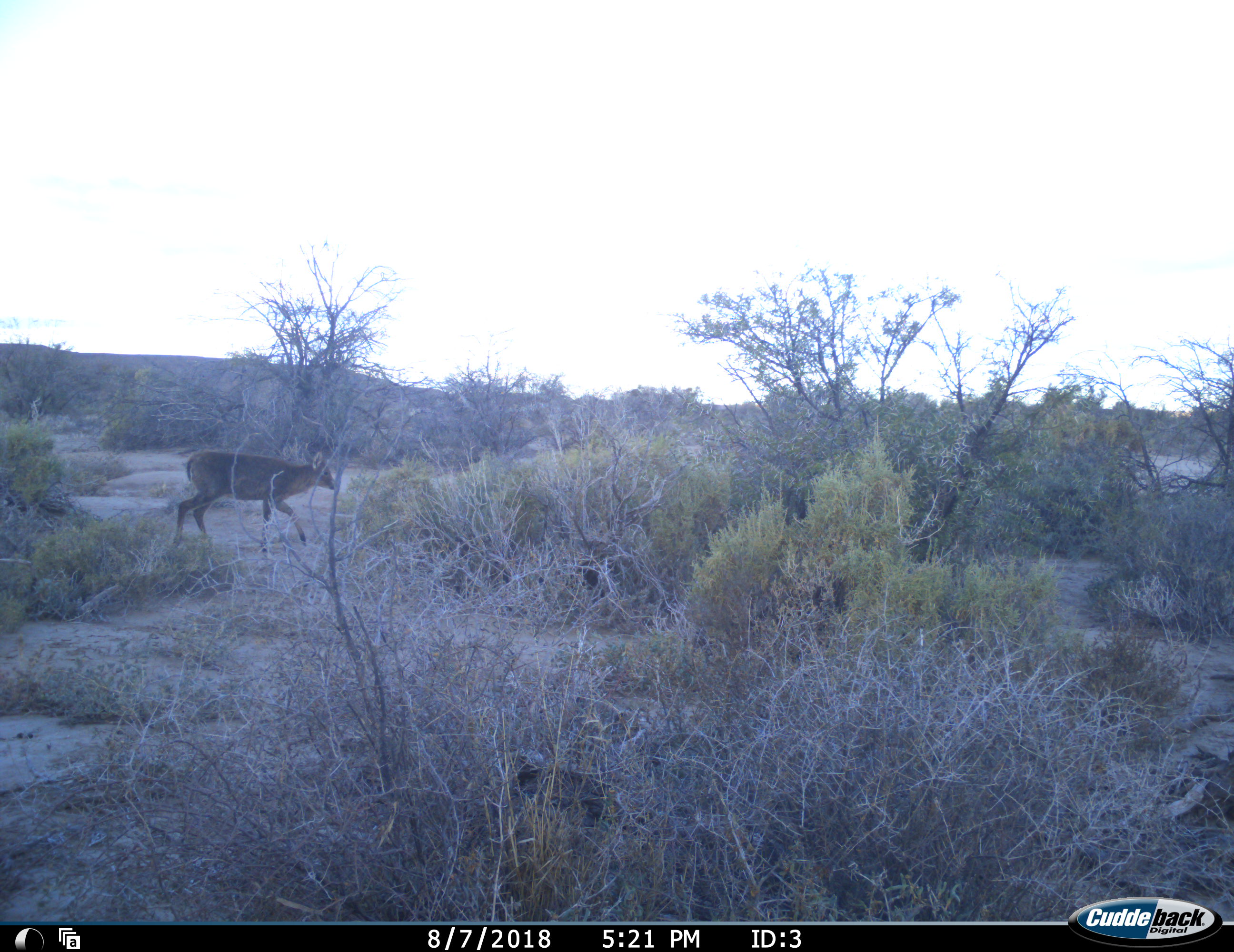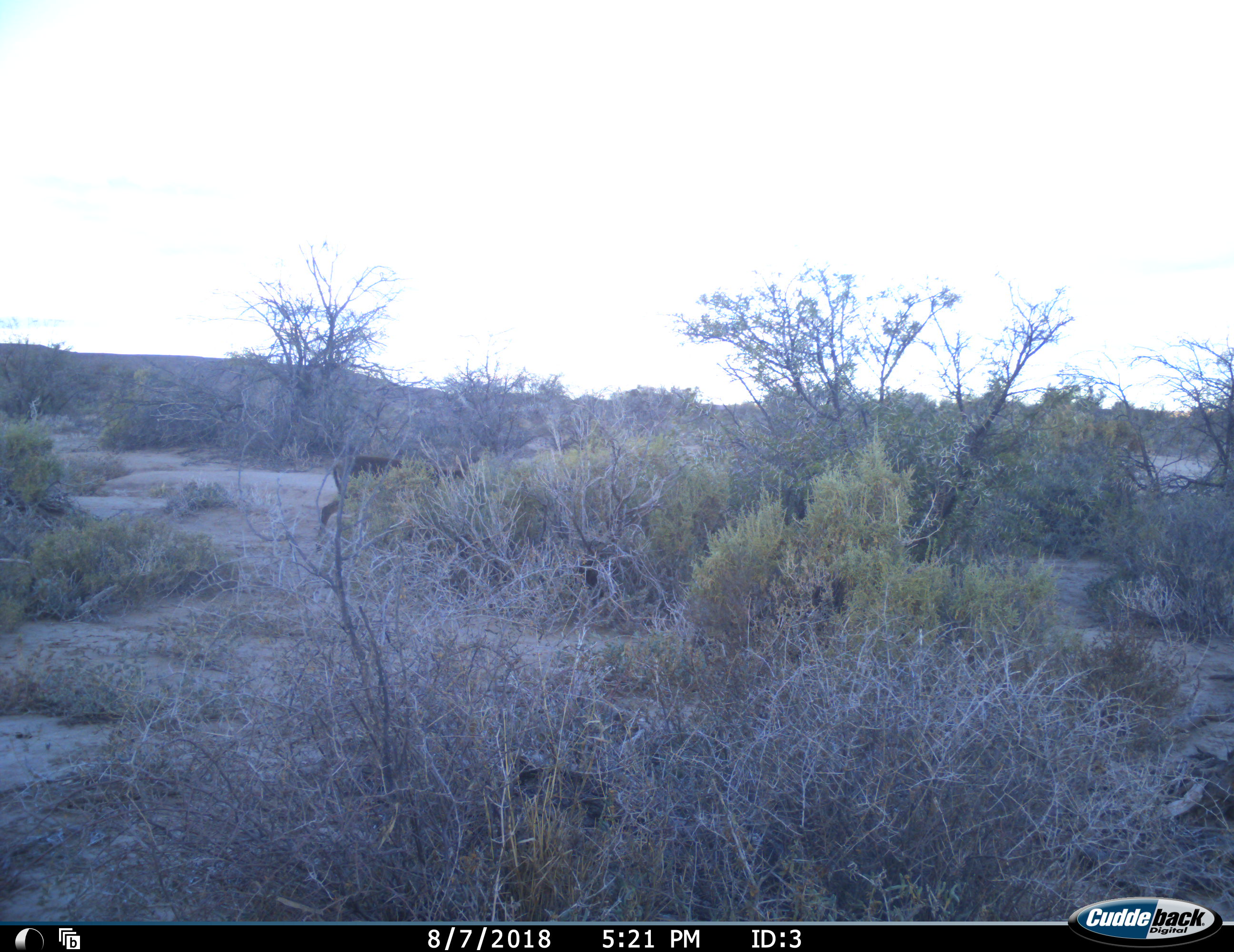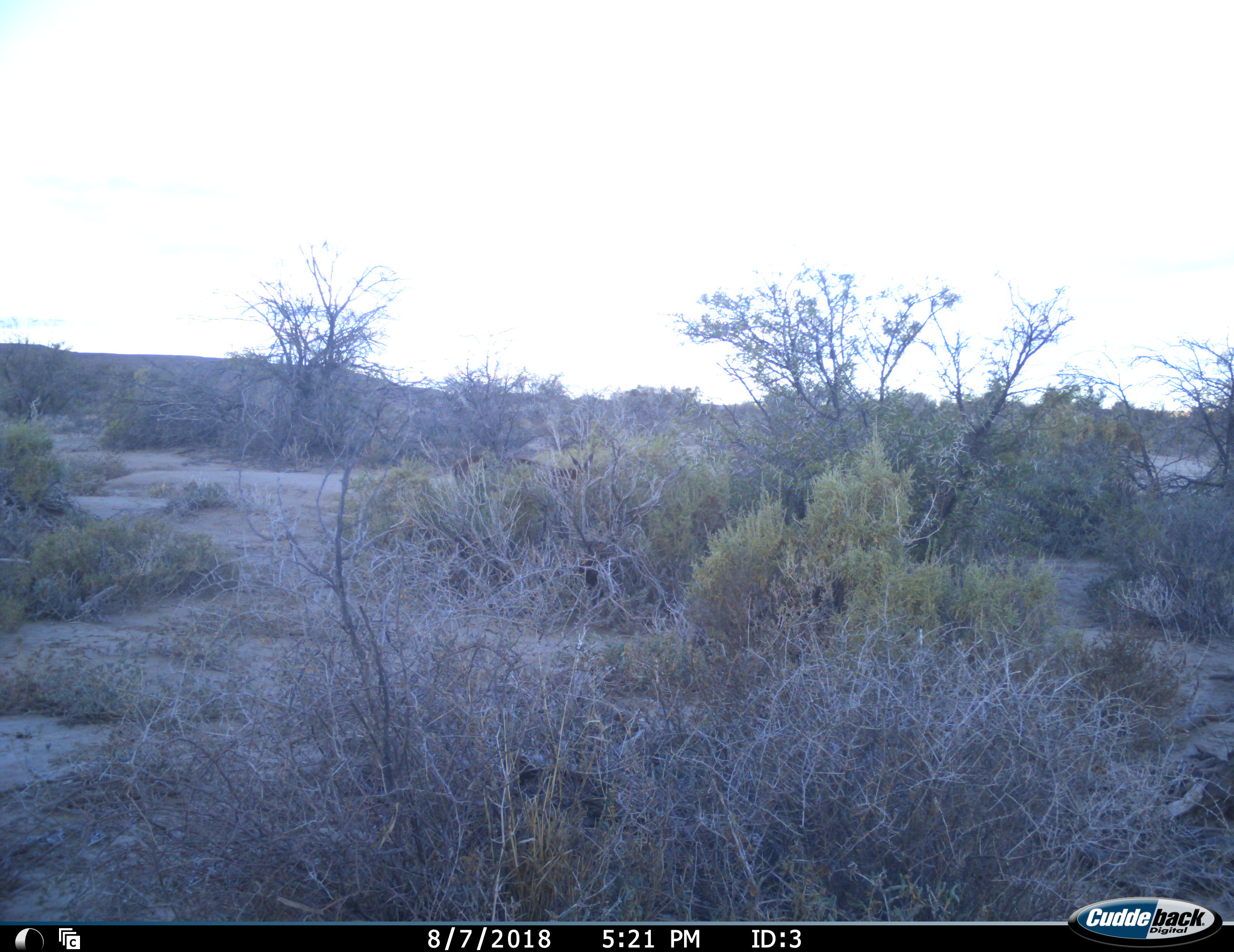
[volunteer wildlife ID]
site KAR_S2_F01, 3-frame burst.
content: unidentified animal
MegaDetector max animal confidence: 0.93